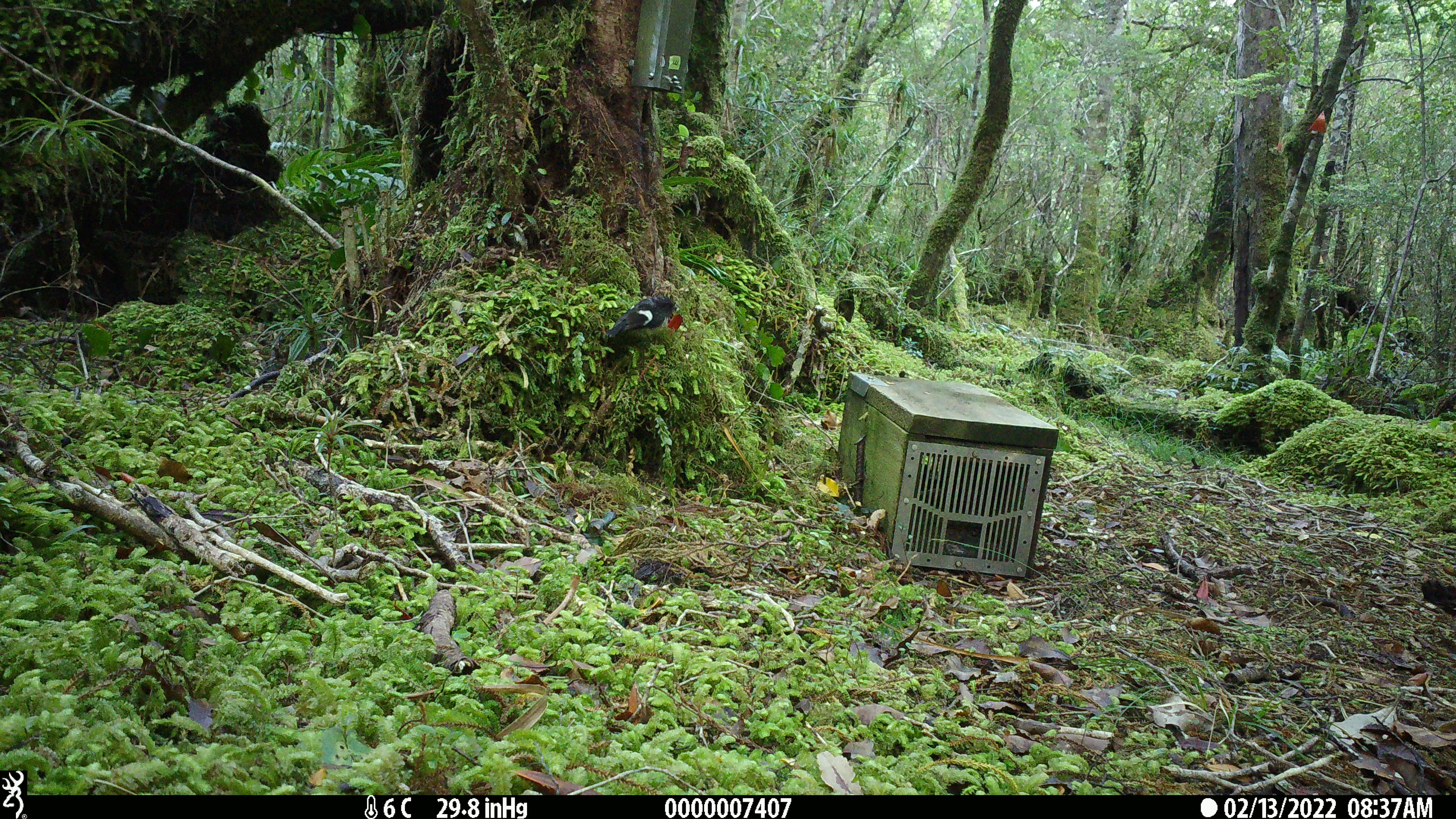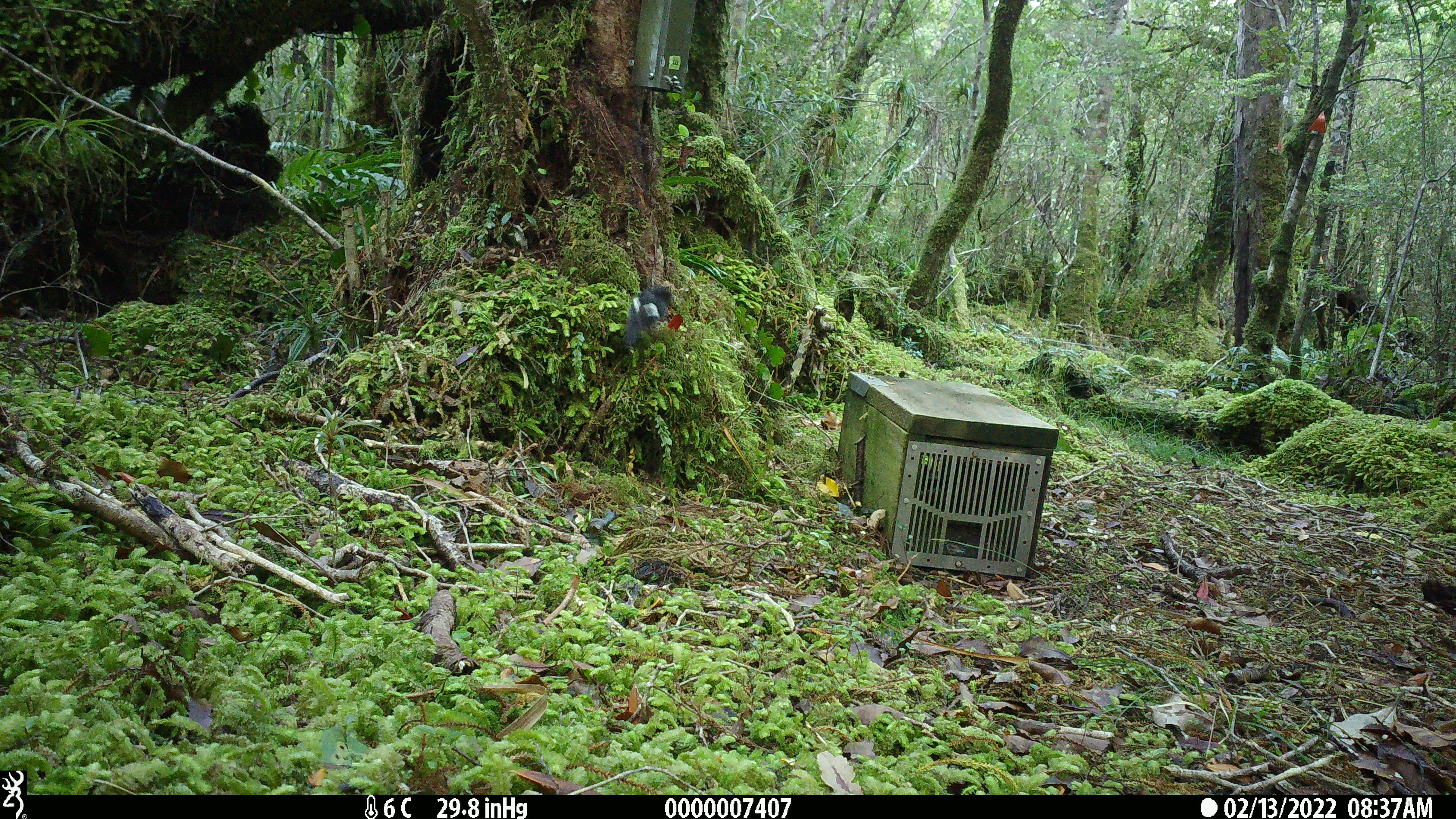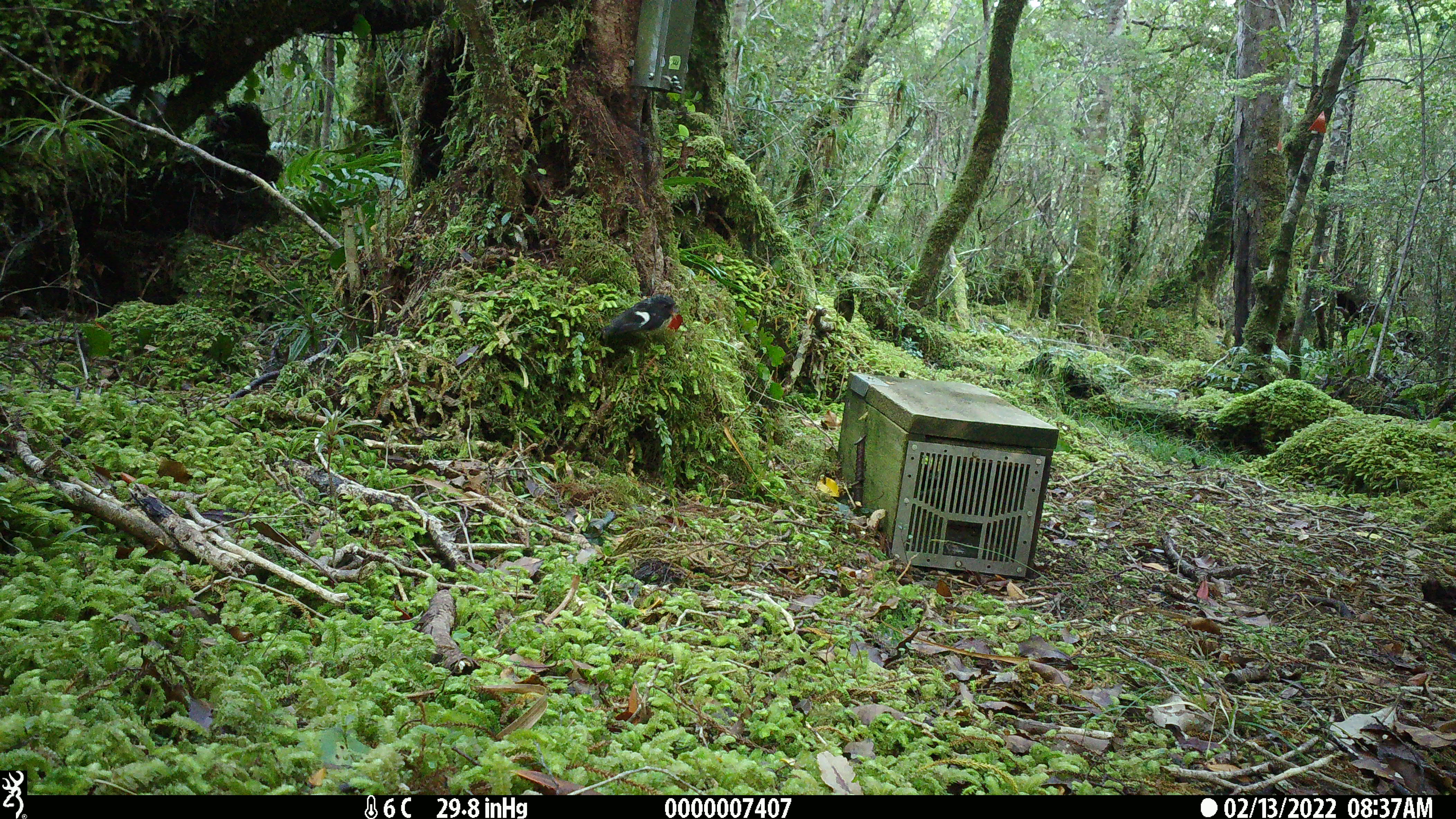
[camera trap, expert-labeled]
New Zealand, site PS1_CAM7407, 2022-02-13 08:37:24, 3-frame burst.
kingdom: Animalia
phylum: Chordata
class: Aves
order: Passeriformes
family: Petroicidae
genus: Petroica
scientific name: Petroica macrocephala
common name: tomtit